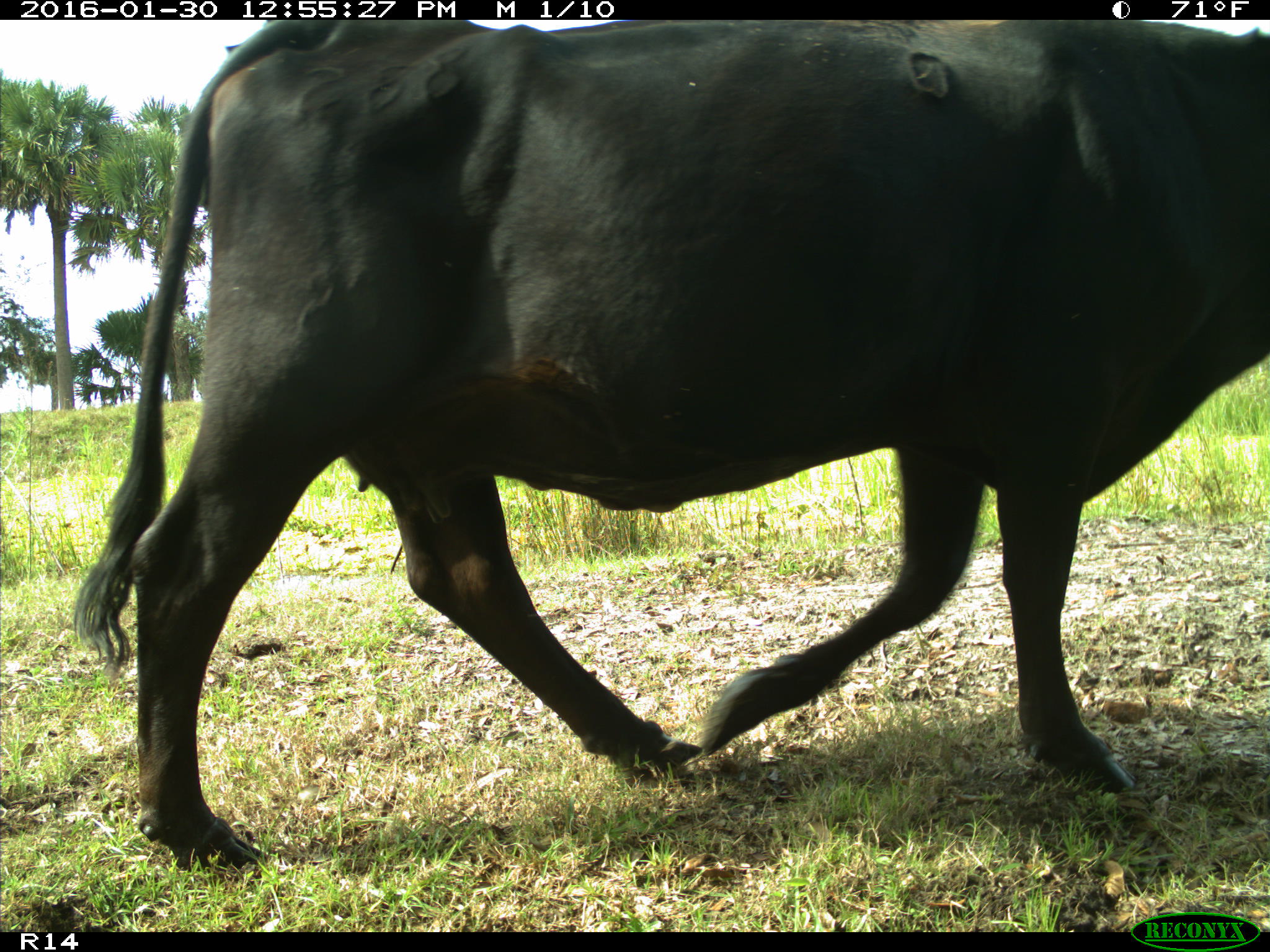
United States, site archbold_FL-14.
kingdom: Animalia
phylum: Chordata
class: Mammalia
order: Artiodactyla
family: Bovidae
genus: Bos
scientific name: Bos taurus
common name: domestic cow